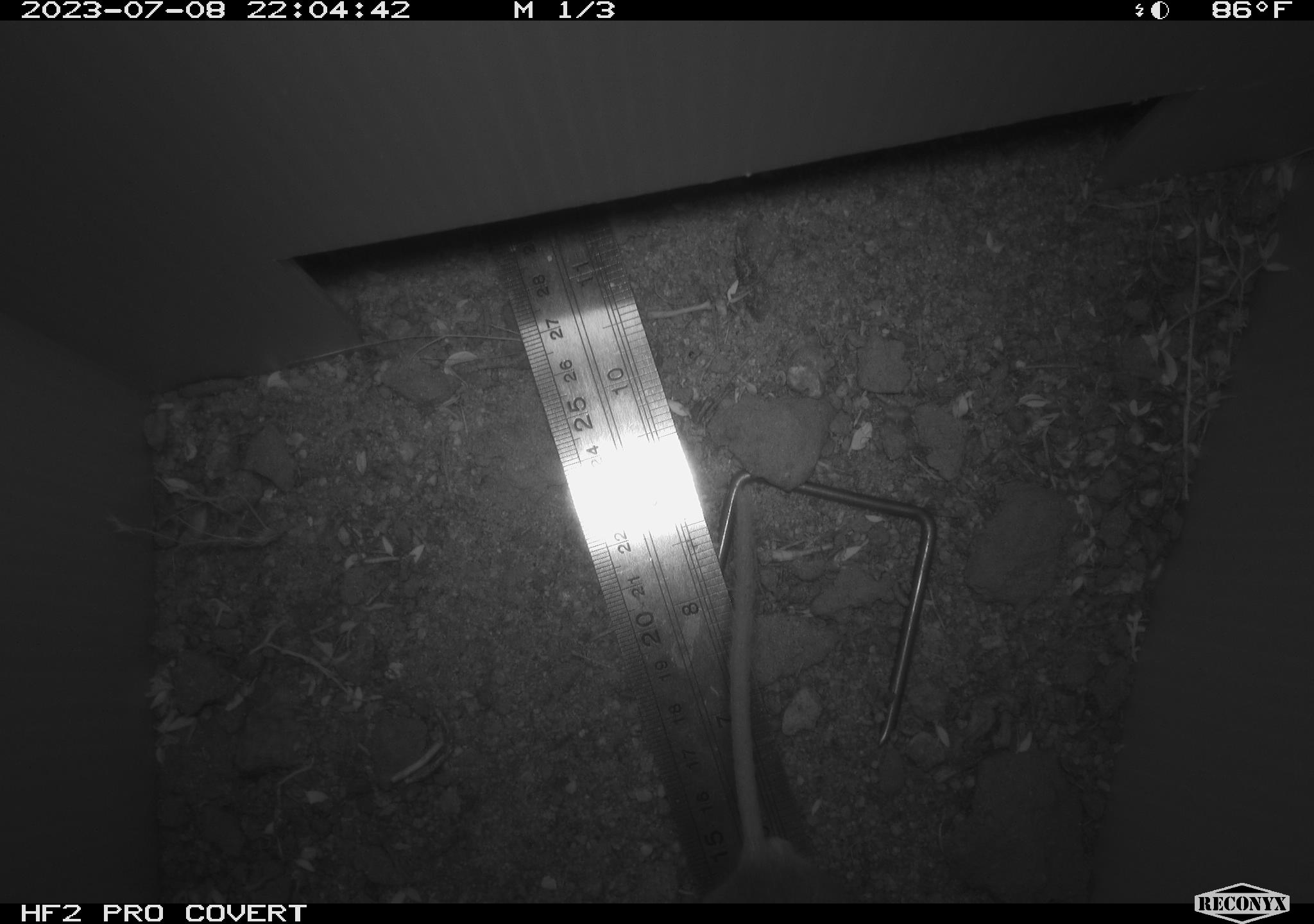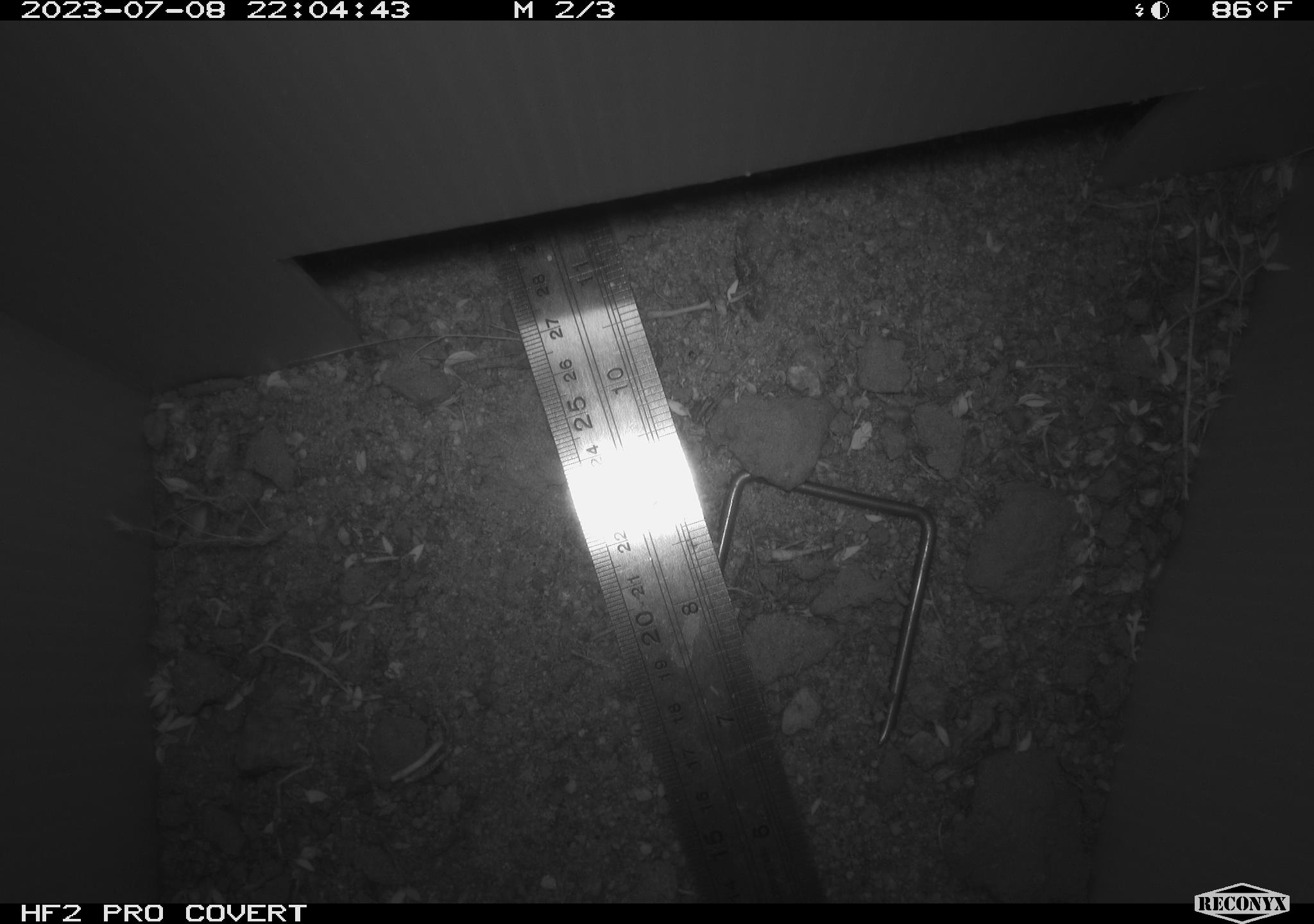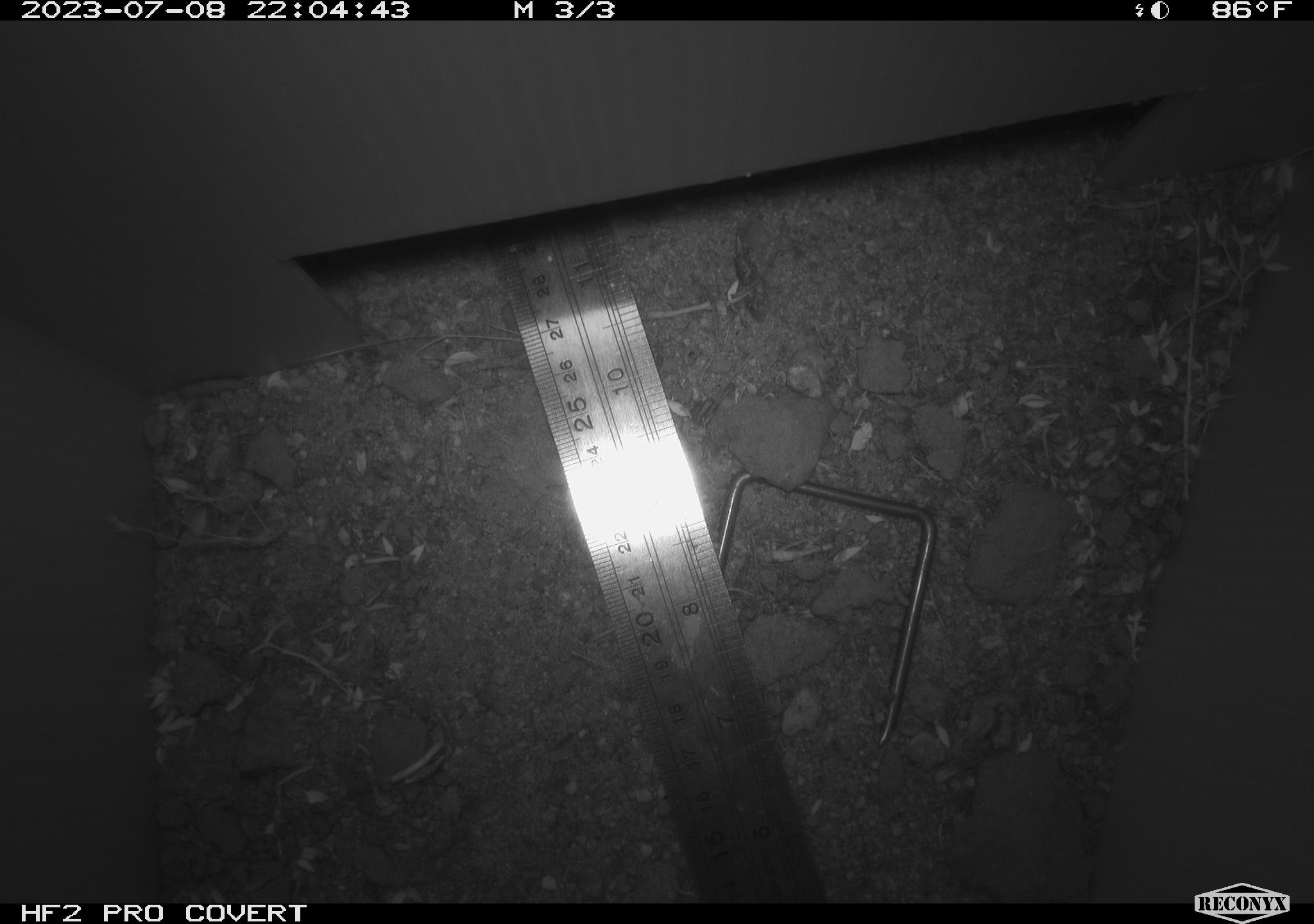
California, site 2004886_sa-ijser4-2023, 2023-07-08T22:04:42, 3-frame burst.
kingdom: Animalia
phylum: Chordata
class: Mammalia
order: Rodentia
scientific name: Rodentia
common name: mouse species